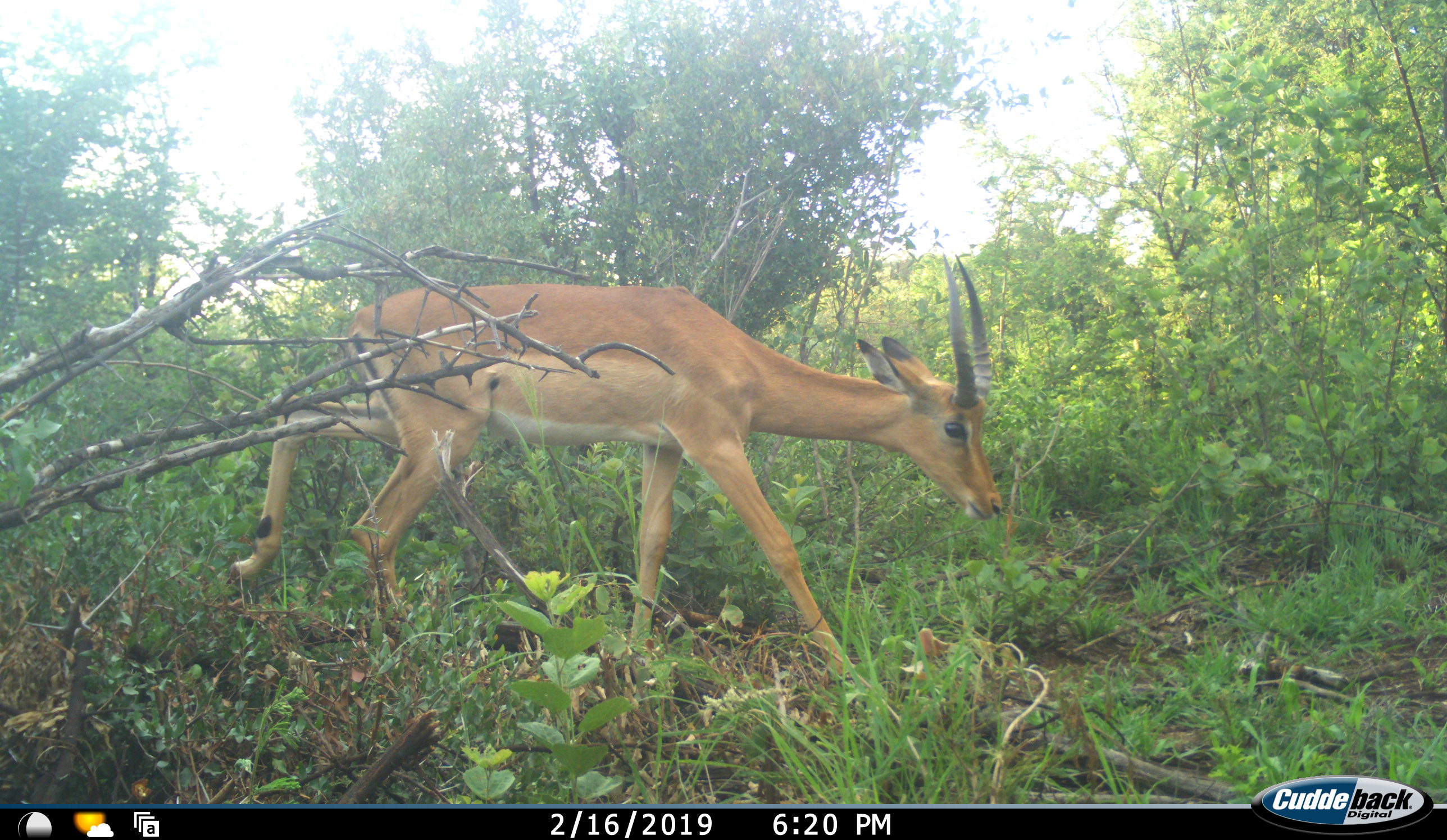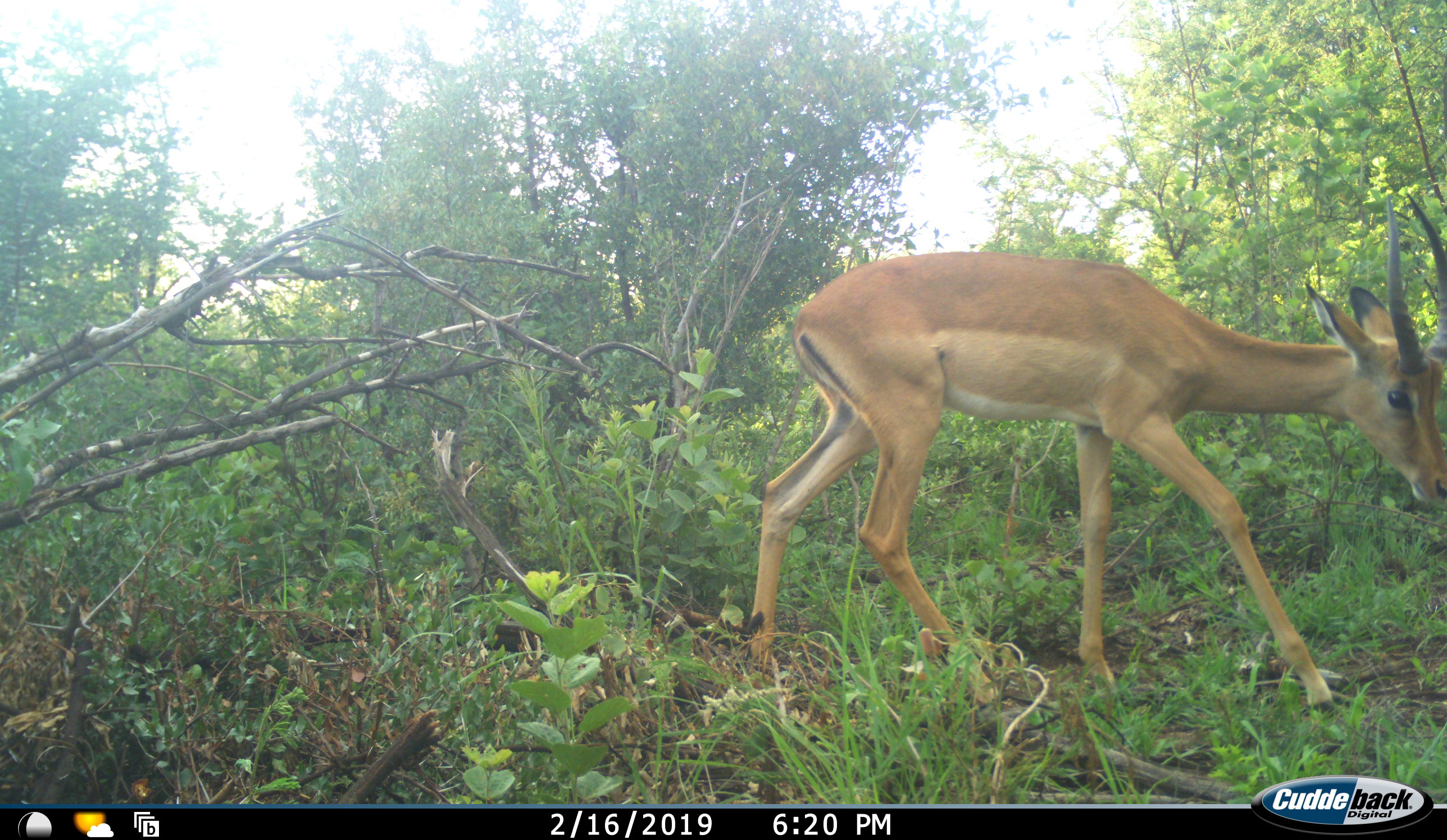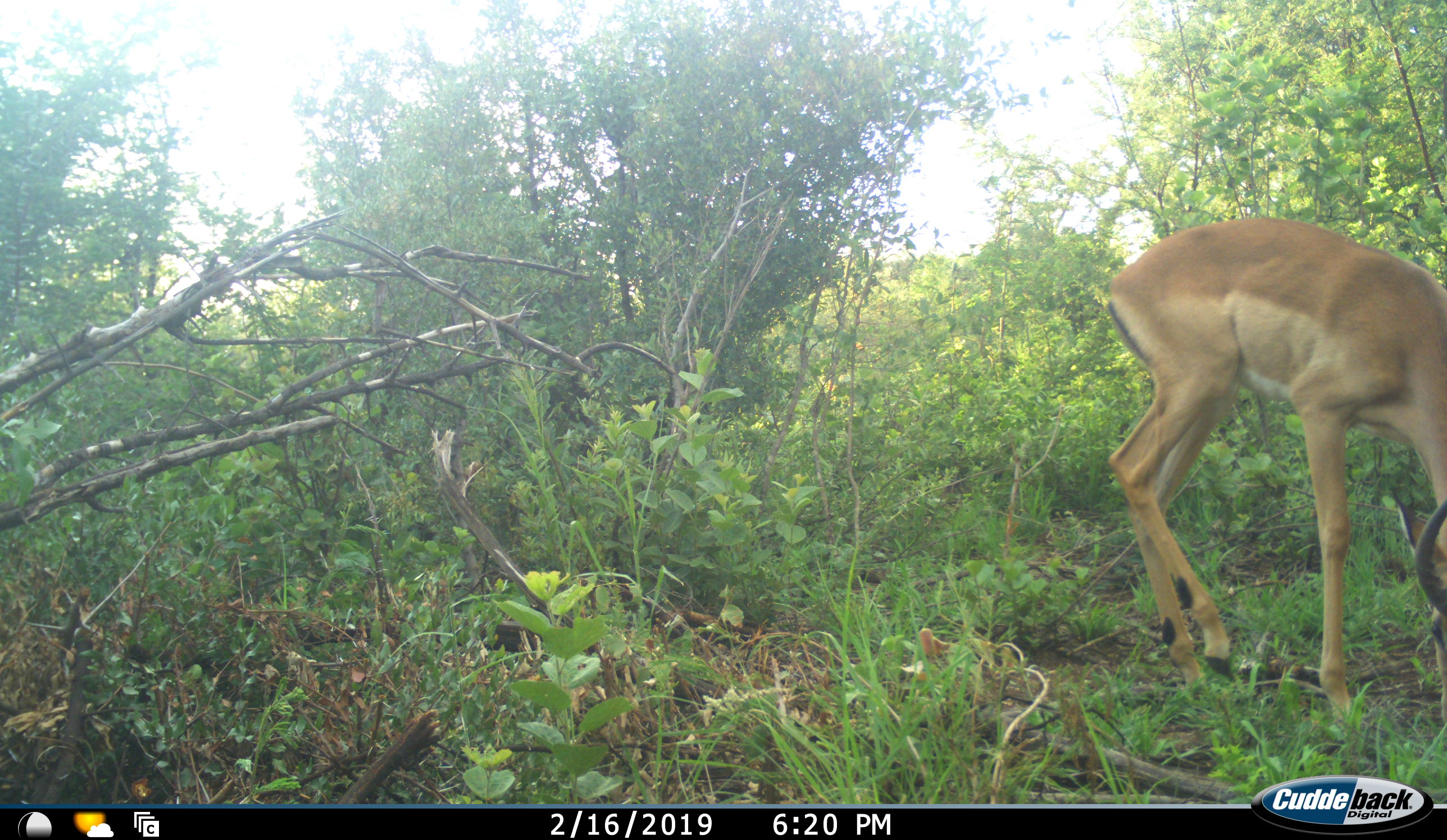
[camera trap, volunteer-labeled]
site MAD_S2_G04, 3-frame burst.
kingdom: Animalia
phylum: Chordata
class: Mammalia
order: Artiodactyla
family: Bovidae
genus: Aepyceros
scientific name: Aepyceros melampus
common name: impala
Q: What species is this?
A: Impala (Aepyceros melampus).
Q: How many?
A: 1.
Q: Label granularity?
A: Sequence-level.